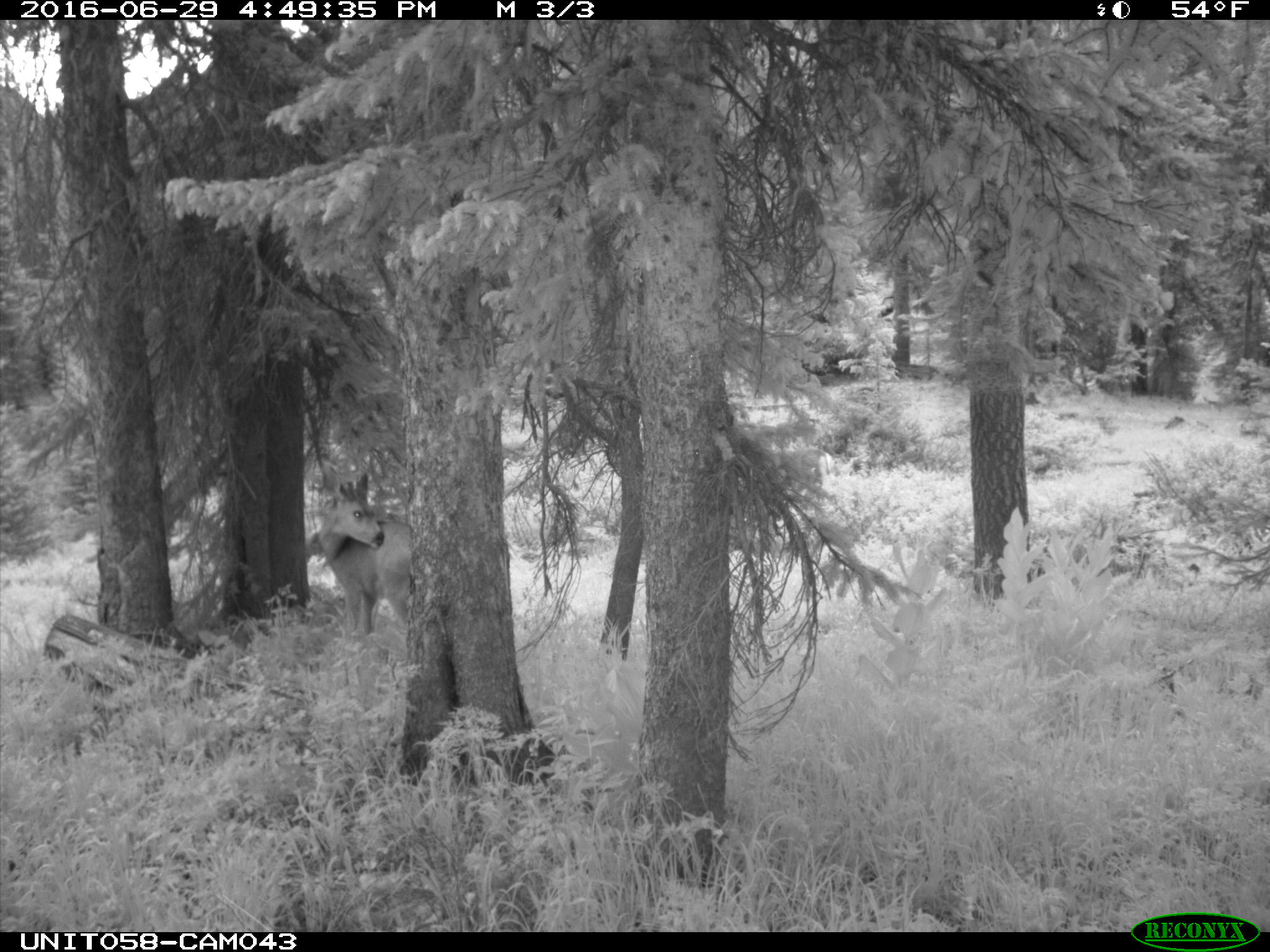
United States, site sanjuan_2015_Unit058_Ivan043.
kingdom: Animalia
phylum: Chordata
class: Mammalia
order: Artiodactyla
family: Cervidae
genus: Odocoileus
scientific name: Odocoileus hemionus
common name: mule deer